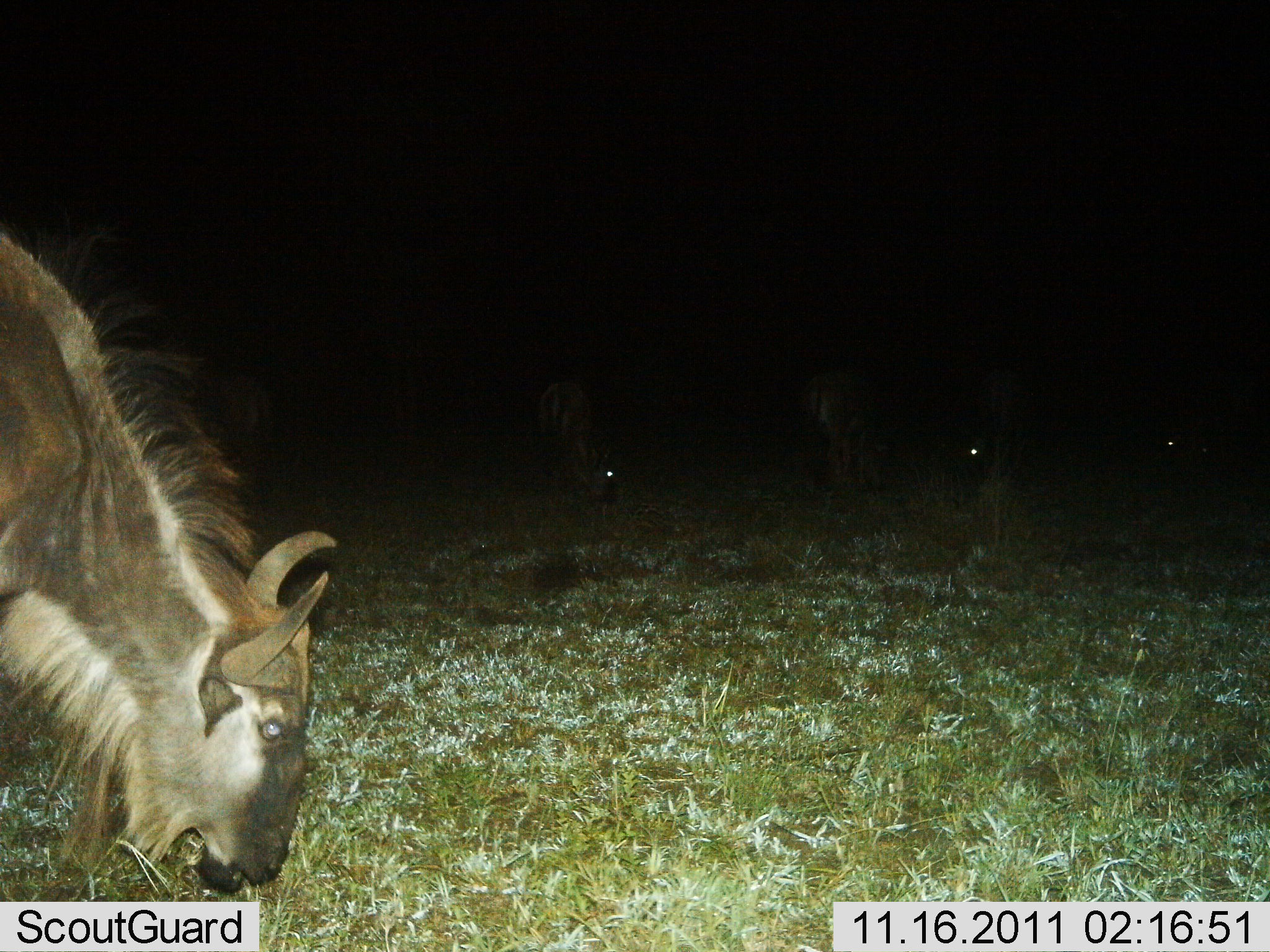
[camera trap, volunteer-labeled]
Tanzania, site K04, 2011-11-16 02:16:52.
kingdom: Animalia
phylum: Chordata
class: Mammalia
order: Artiodactyla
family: Bovidae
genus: Connochaetes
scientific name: Connochaetes taurinus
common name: blue wildebeest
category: wildebeest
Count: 5.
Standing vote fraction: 31%.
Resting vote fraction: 0%.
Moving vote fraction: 0%.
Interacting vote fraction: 0%.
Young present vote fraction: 0%.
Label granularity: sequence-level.